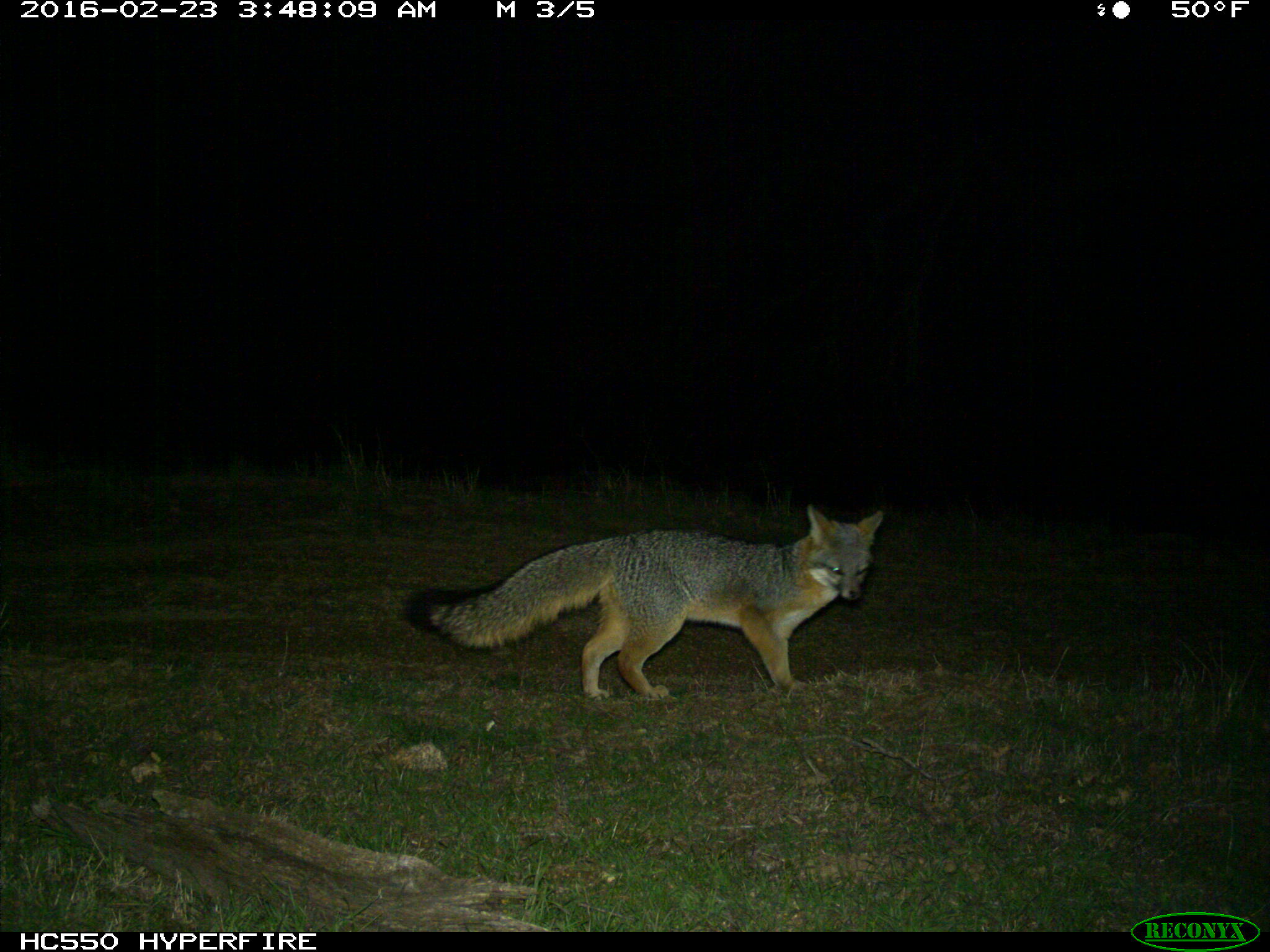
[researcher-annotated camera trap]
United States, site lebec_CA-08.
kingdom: Animalia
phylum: Chordata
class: Mammalia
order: Carnivora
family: Canidae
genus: Urocyon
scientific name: Urocyon cinereoargenteus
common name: gray fox